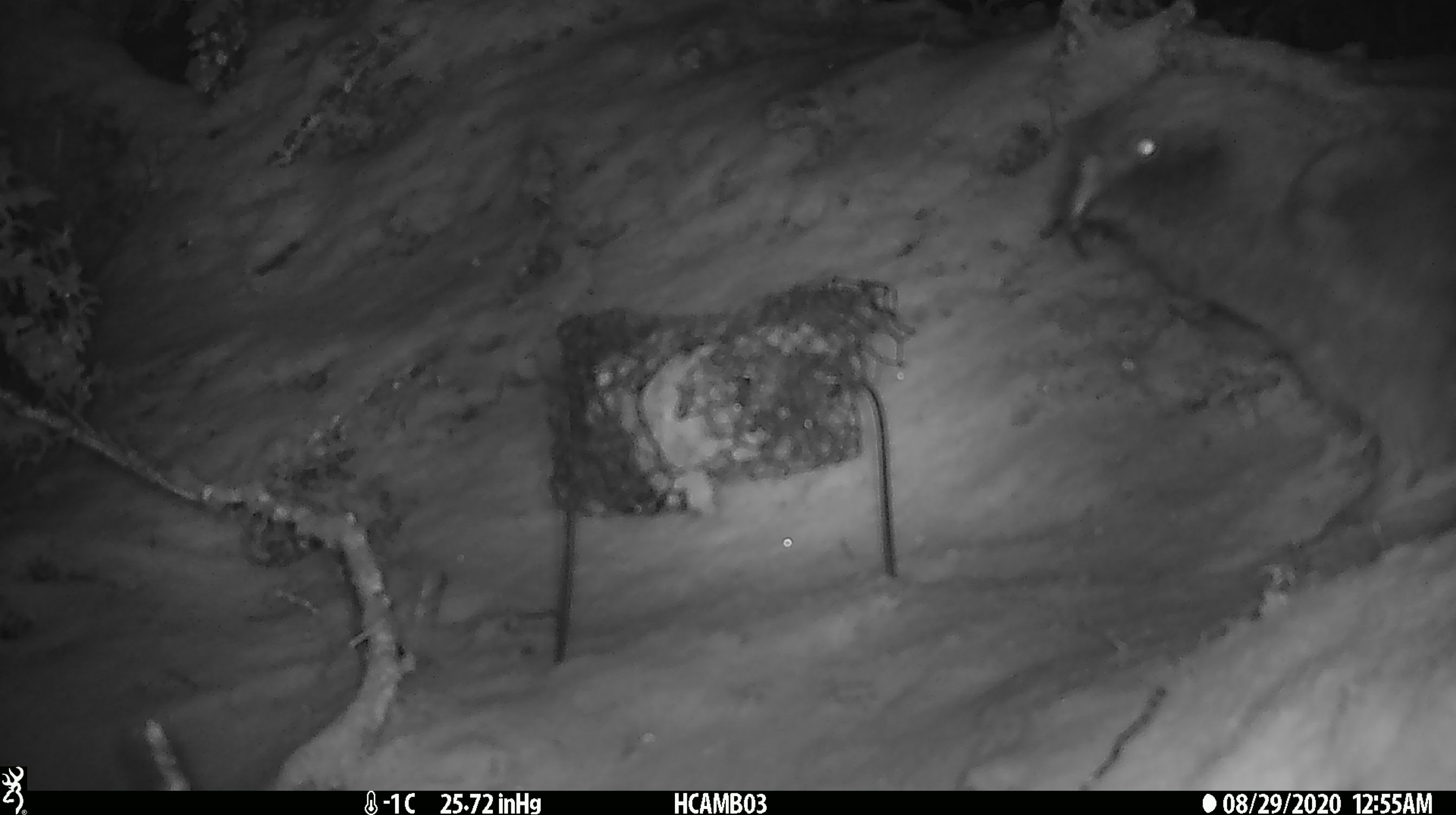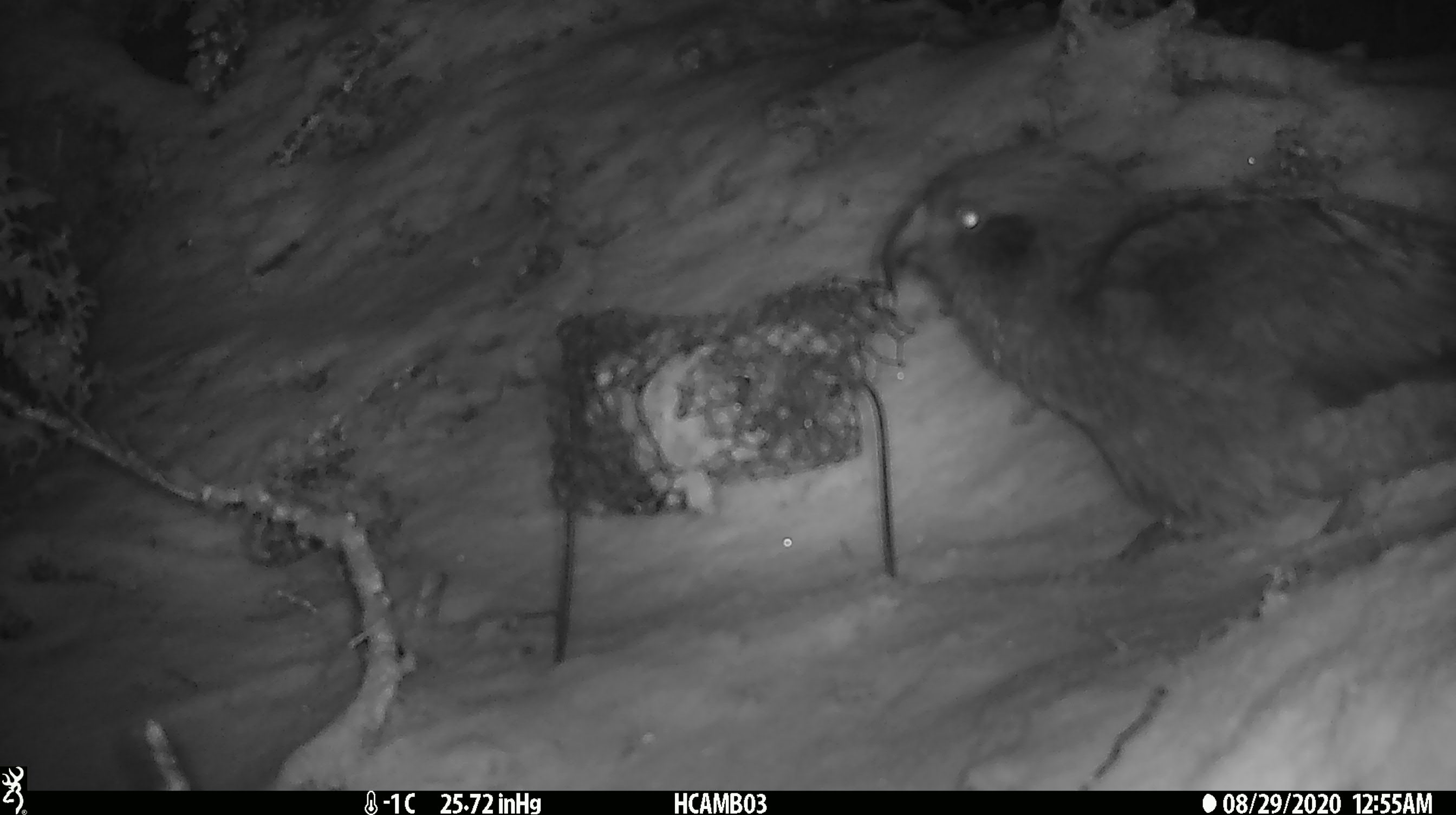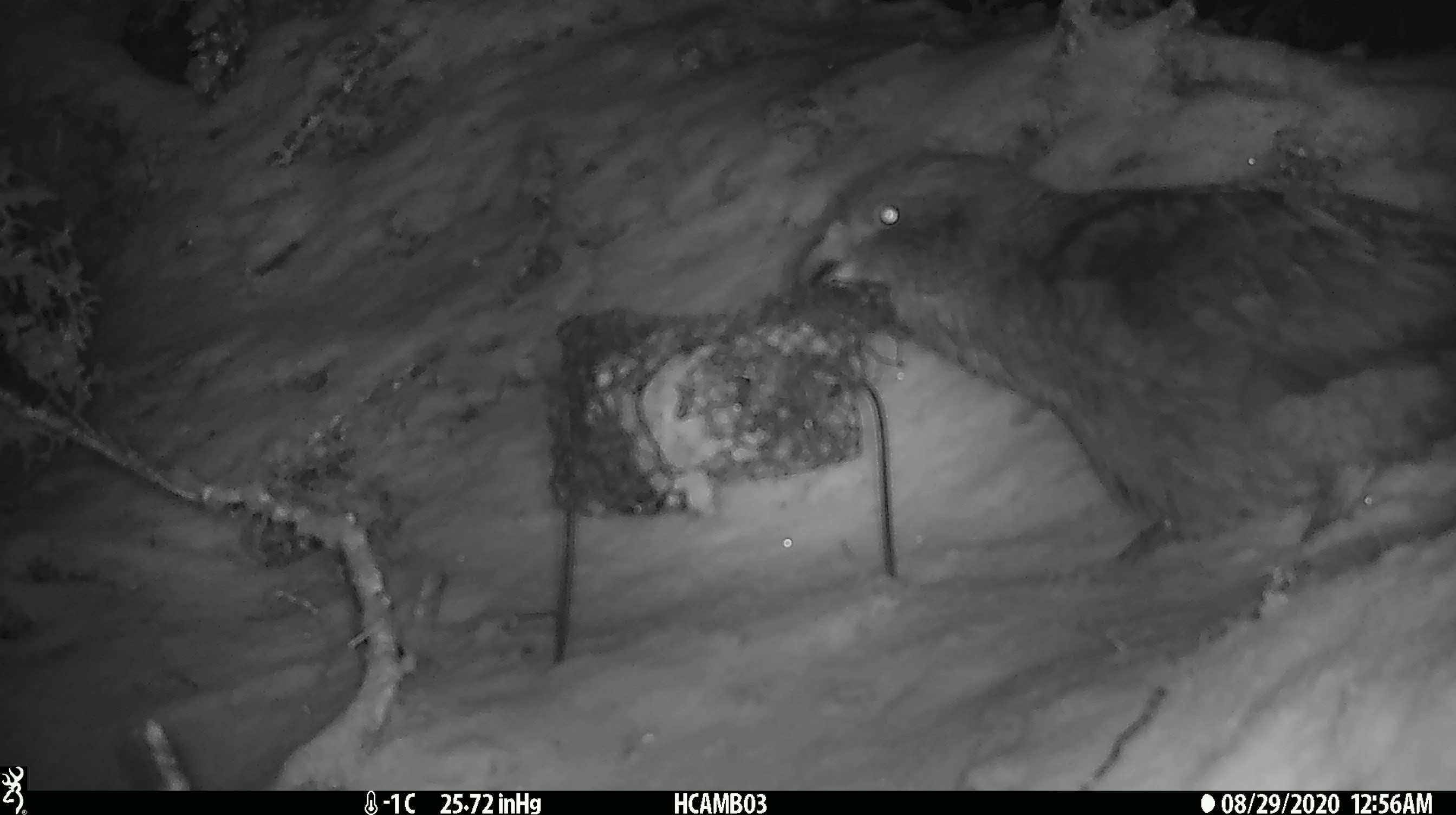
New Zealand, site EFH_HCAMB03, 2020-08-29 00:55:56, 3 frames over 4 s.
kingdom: Animalia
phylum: Chordata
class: Aves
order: Psittaciformes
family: Strigopidae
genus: Nestor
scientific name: Nestor notabilis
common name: kea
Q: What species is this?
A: Kea (Nestor notabilis).